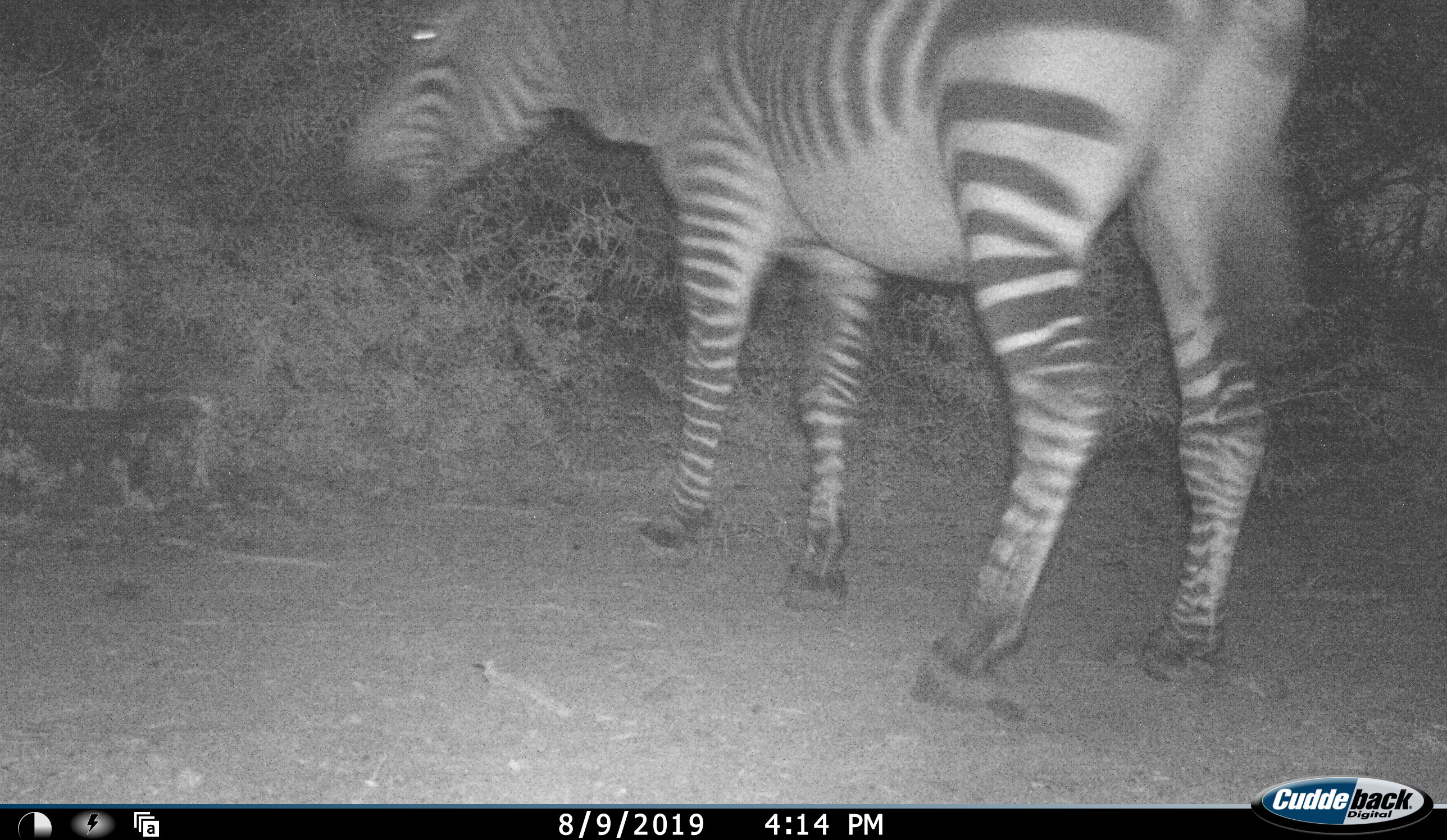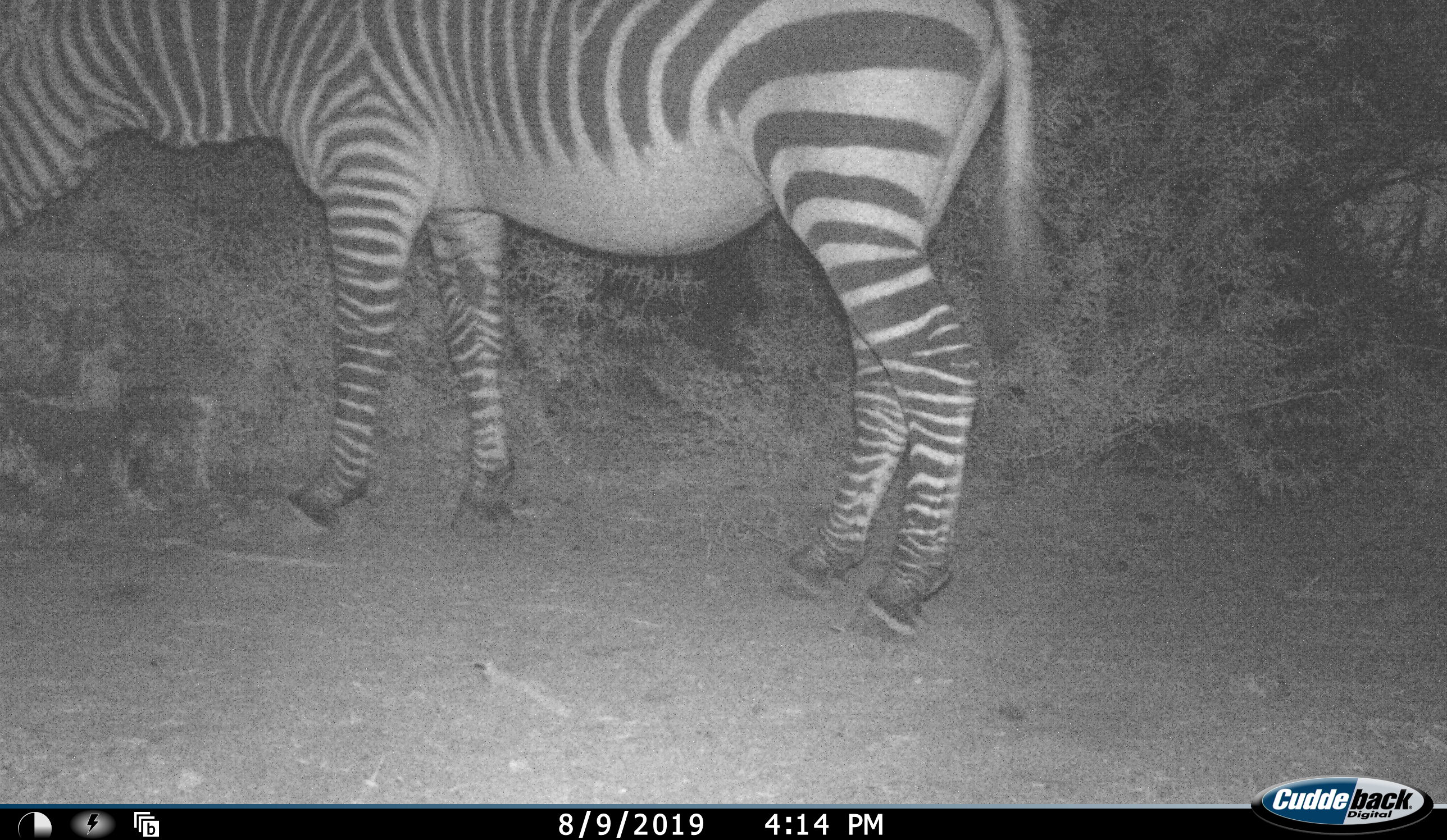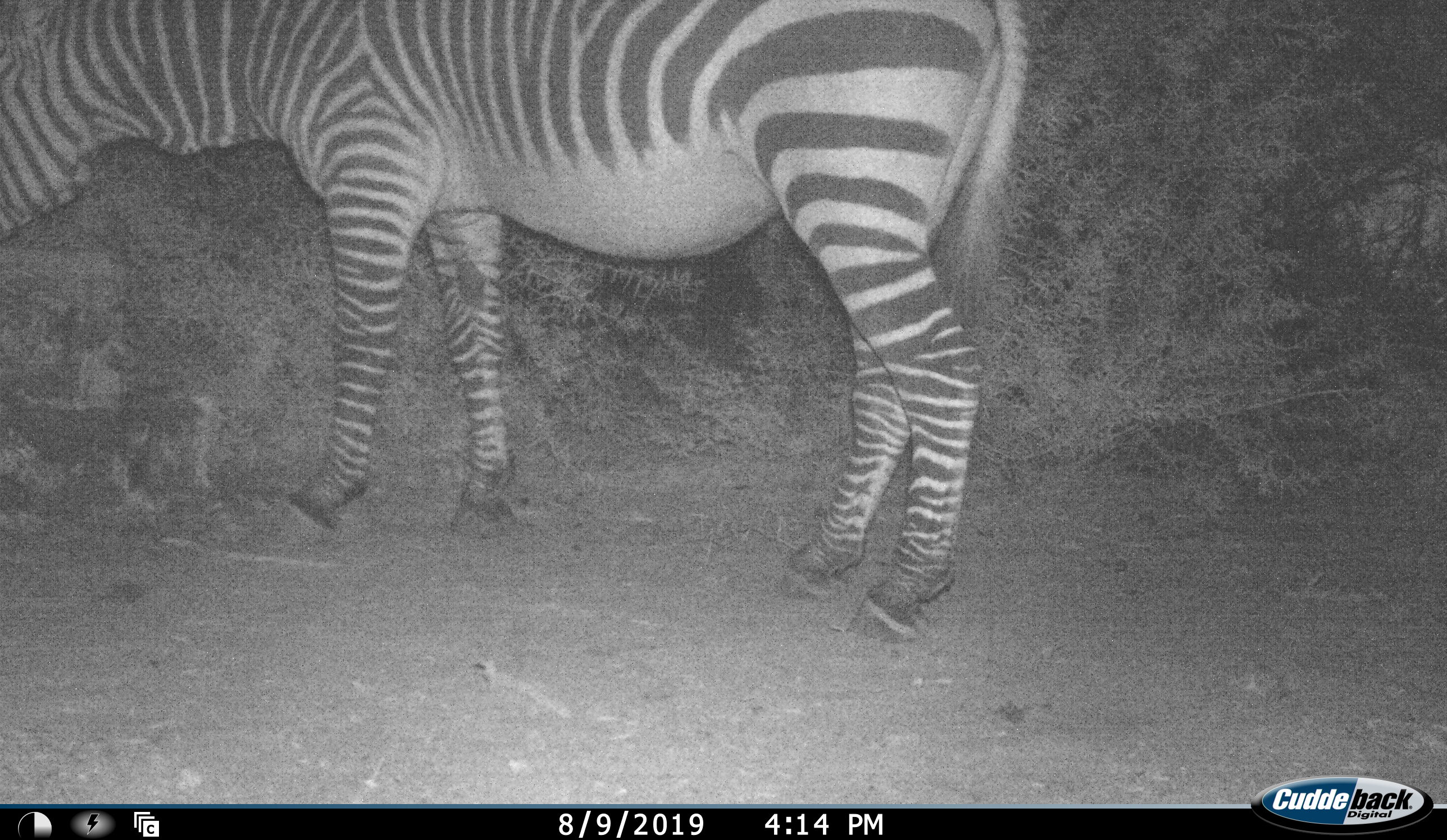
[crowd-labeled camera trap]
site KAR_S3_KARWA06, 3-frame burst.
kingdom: Animalia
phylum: Chordata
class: Mammalia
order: Perissodactyla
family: Equidae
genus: Equus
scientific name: Equus zebra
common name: mountain zebra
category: zebramountain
Zebramountain (mountain zebra) (Equus zebra), count 1. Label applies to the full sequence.